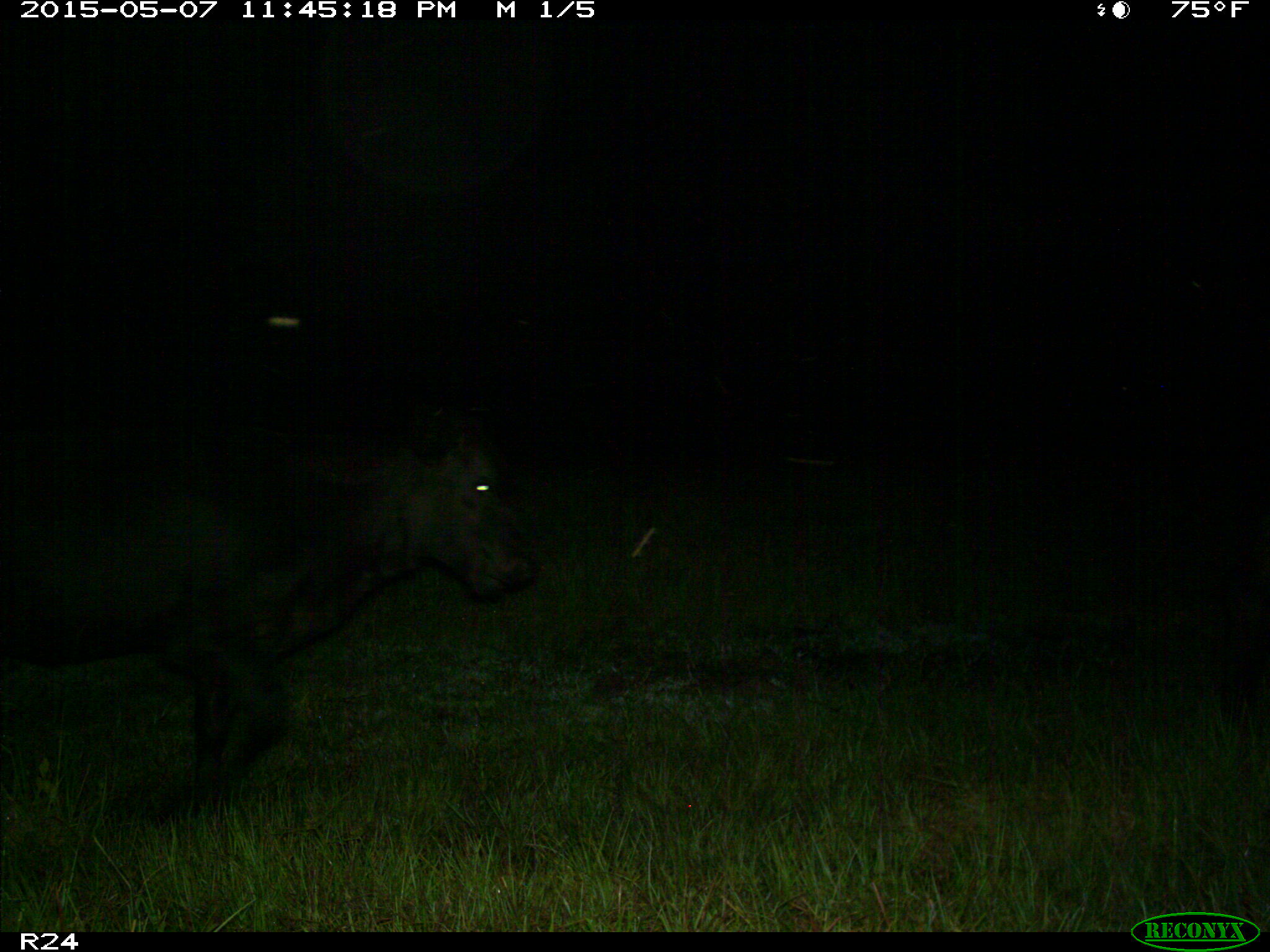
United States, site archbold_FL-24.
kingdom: Animalia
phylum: Chordata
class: Mammalia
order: Artiodactyla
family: Bovidae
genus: Bos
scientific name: Bos taurus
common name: domestic cow